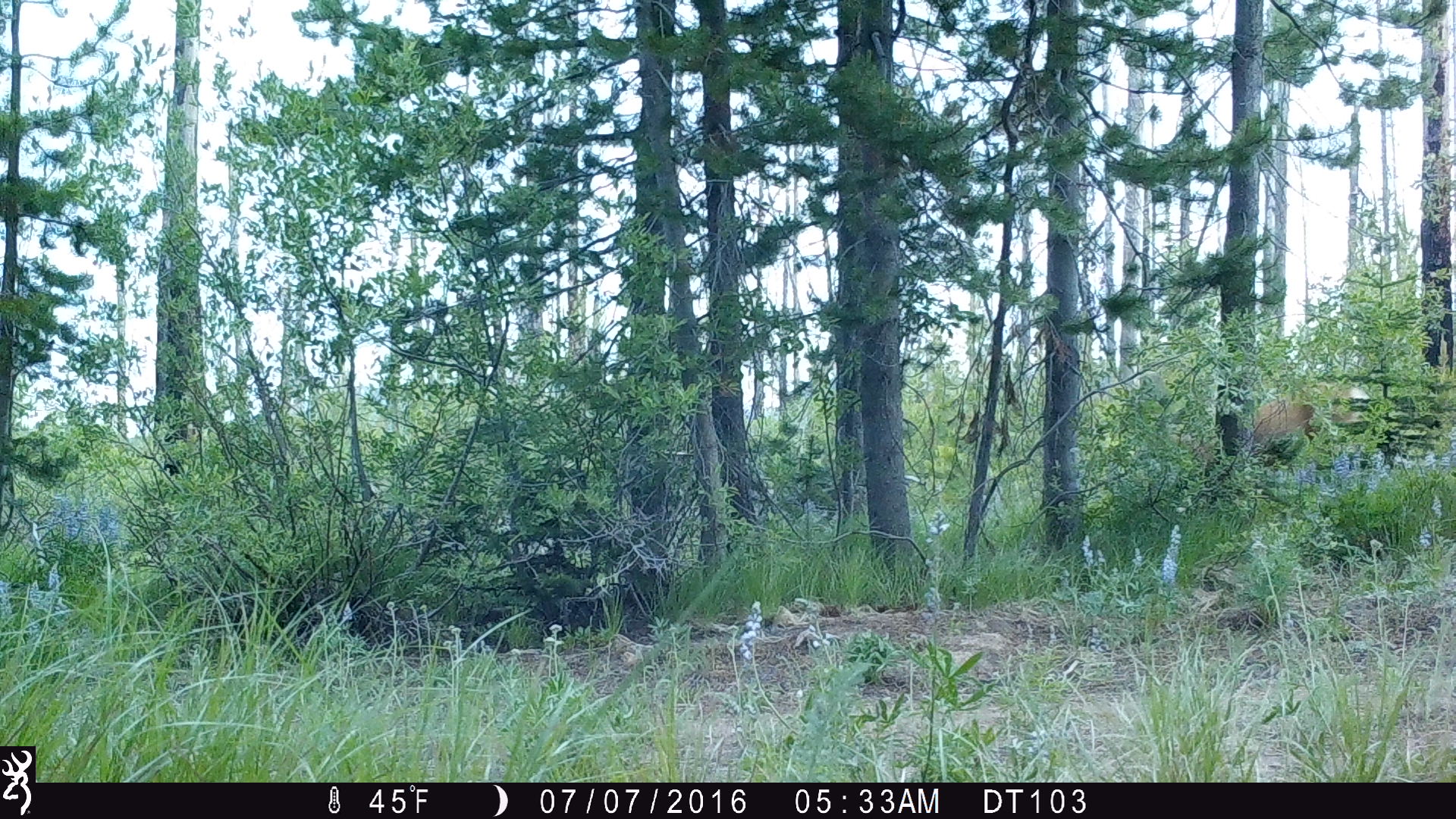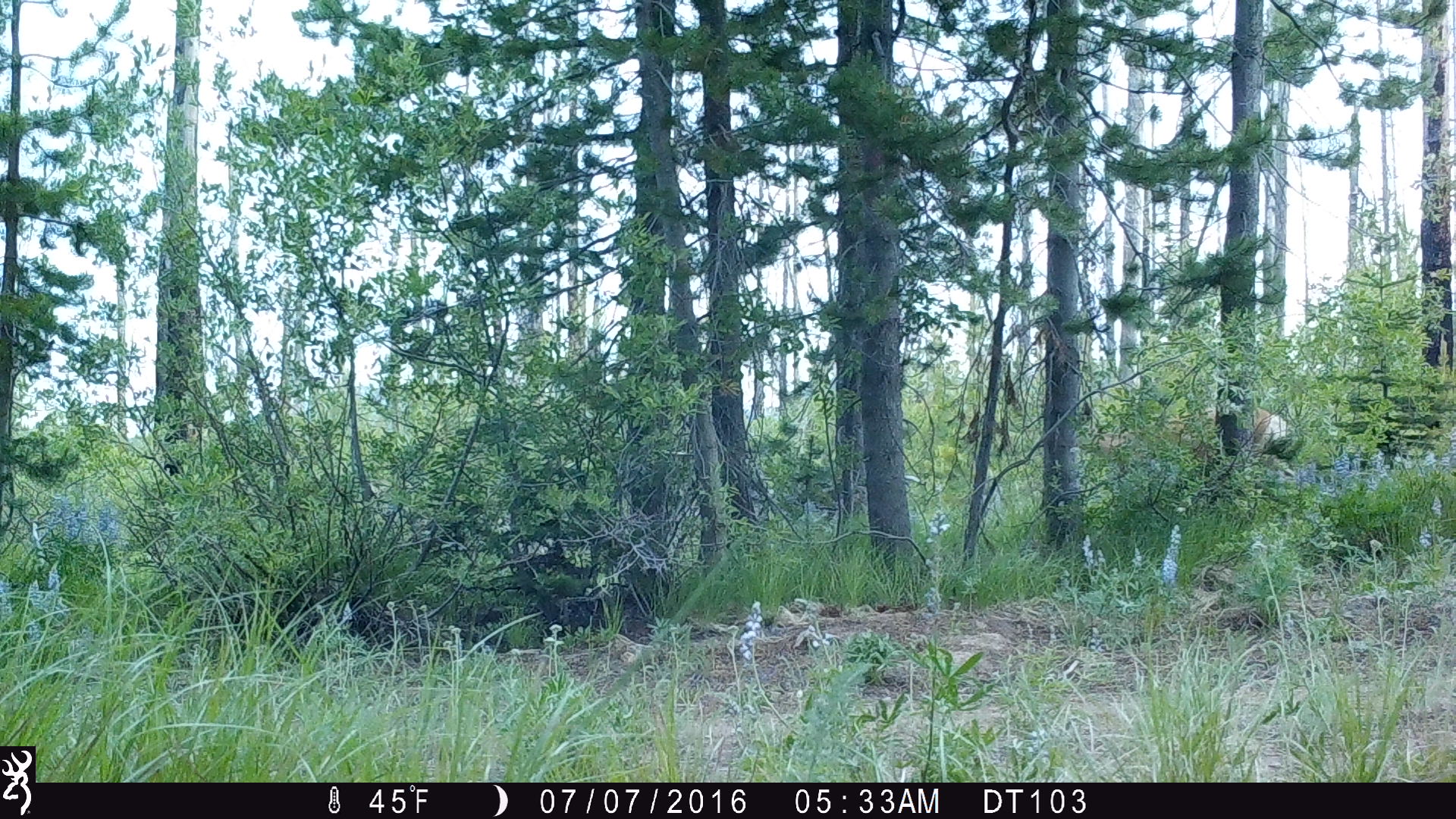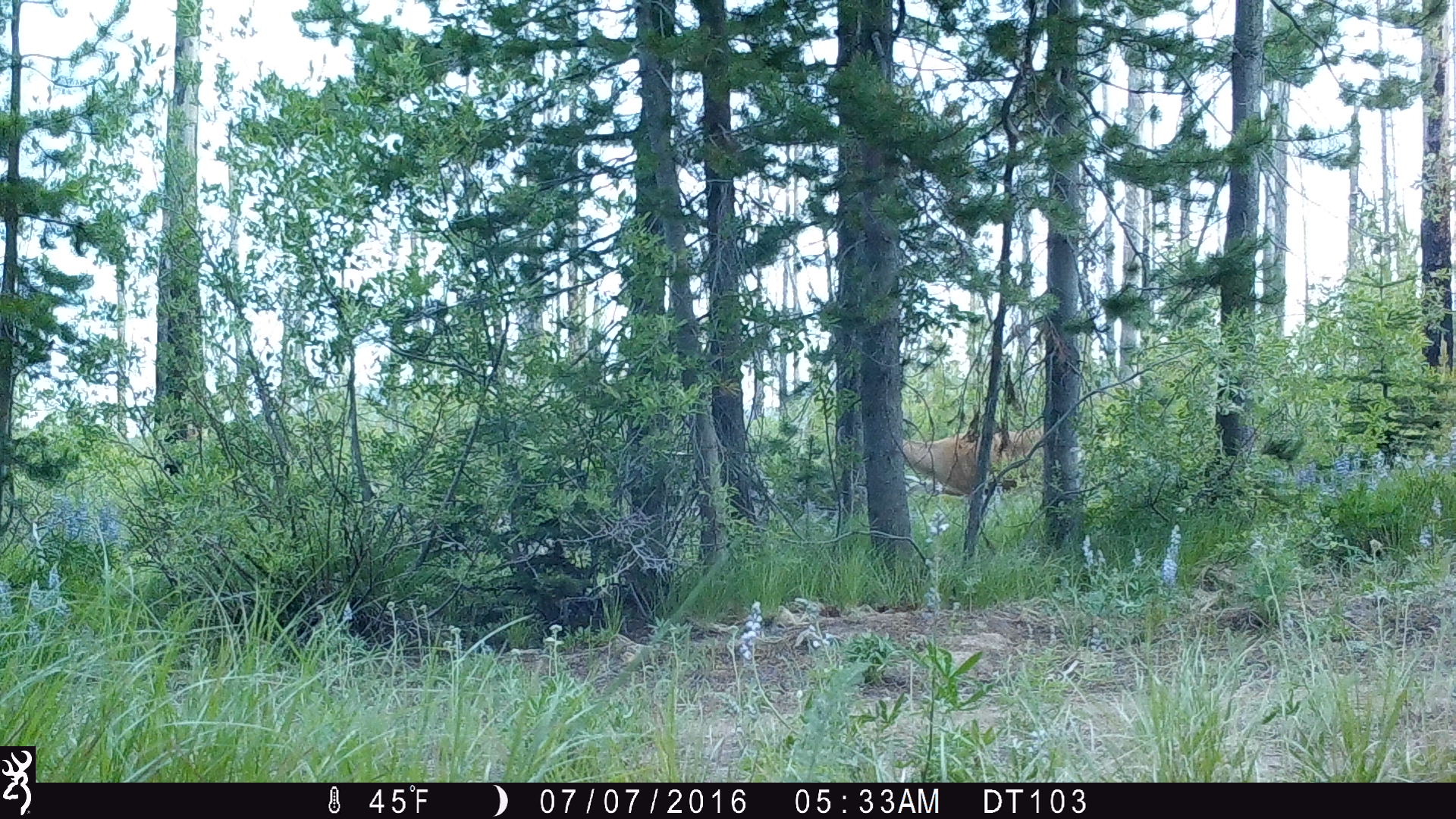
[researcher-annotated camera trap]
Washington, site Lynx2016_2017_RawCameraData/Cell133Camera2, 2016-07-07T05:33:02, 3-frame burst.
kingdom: Animalia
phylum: Chordata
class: Mammalia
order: Artiodactyla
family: Cervidae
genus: Odocoileus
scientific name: Odocoileus hemionus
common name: mule deer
Odocoileus hemionus (mule deer). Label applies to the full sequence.